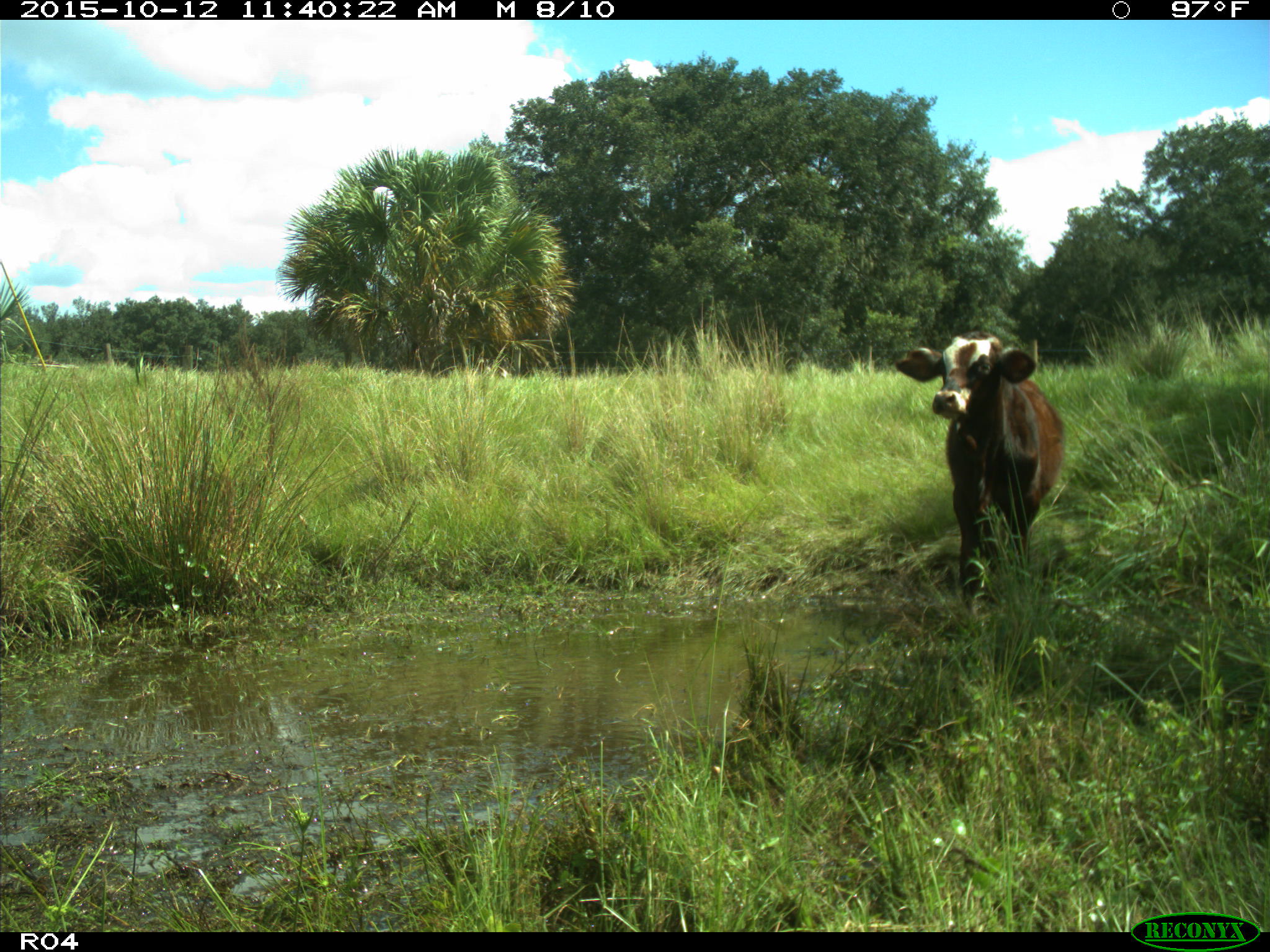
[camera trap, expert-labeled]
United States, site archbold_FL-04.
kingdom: Animalia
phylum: Chordata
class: Mammalia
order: Artiodactyla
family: Bovidae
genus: Bos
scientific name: Bos taurus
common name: domestic cow